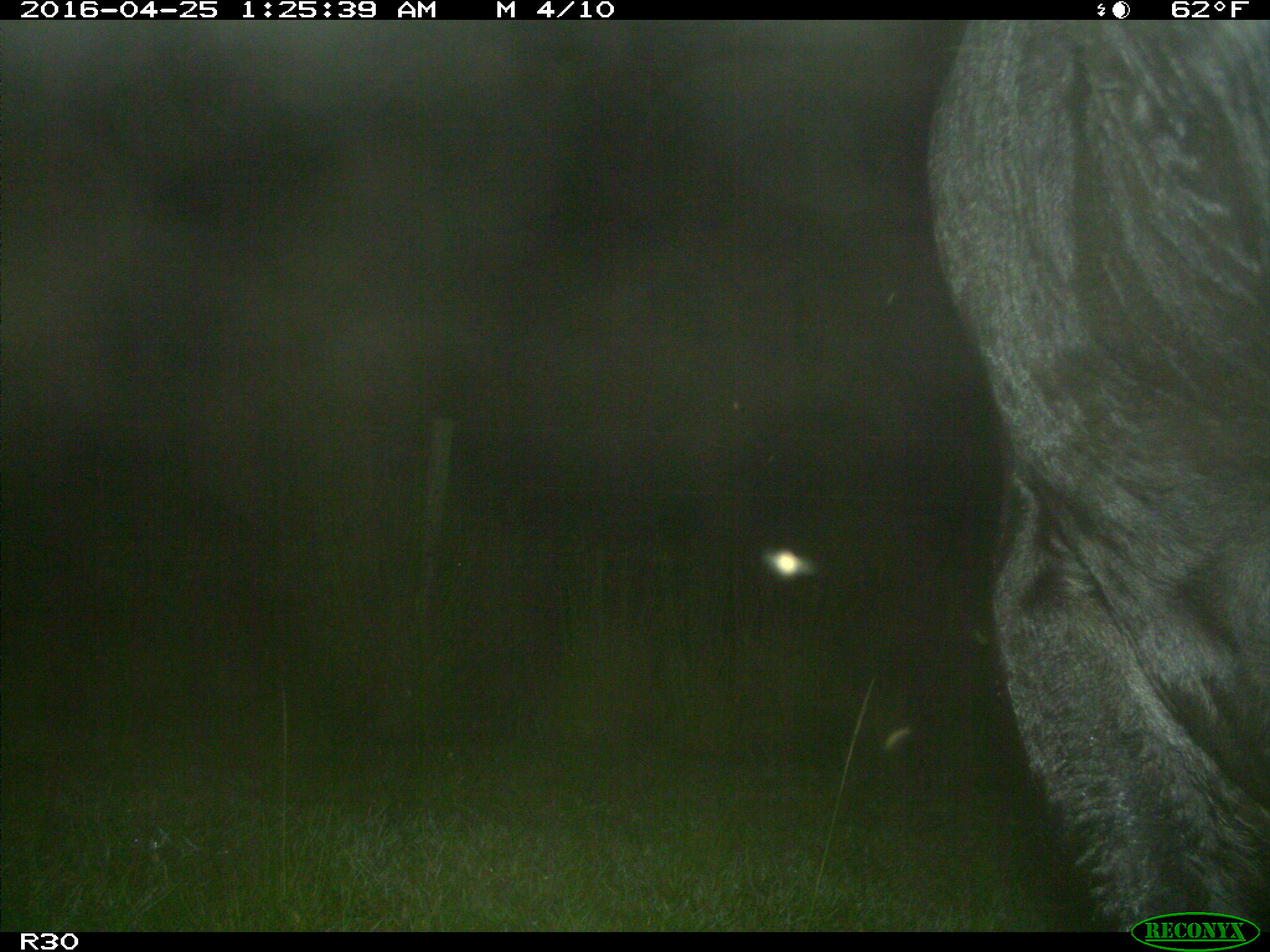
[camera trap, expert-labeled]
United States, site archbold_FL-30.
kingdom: Animalia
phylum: Chordata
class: Mammalia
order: Artiodactyla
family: Bovidae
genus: Bos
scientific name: Bos taurus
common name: domestic cow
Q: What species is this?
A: Bos taurus (domestic cow).